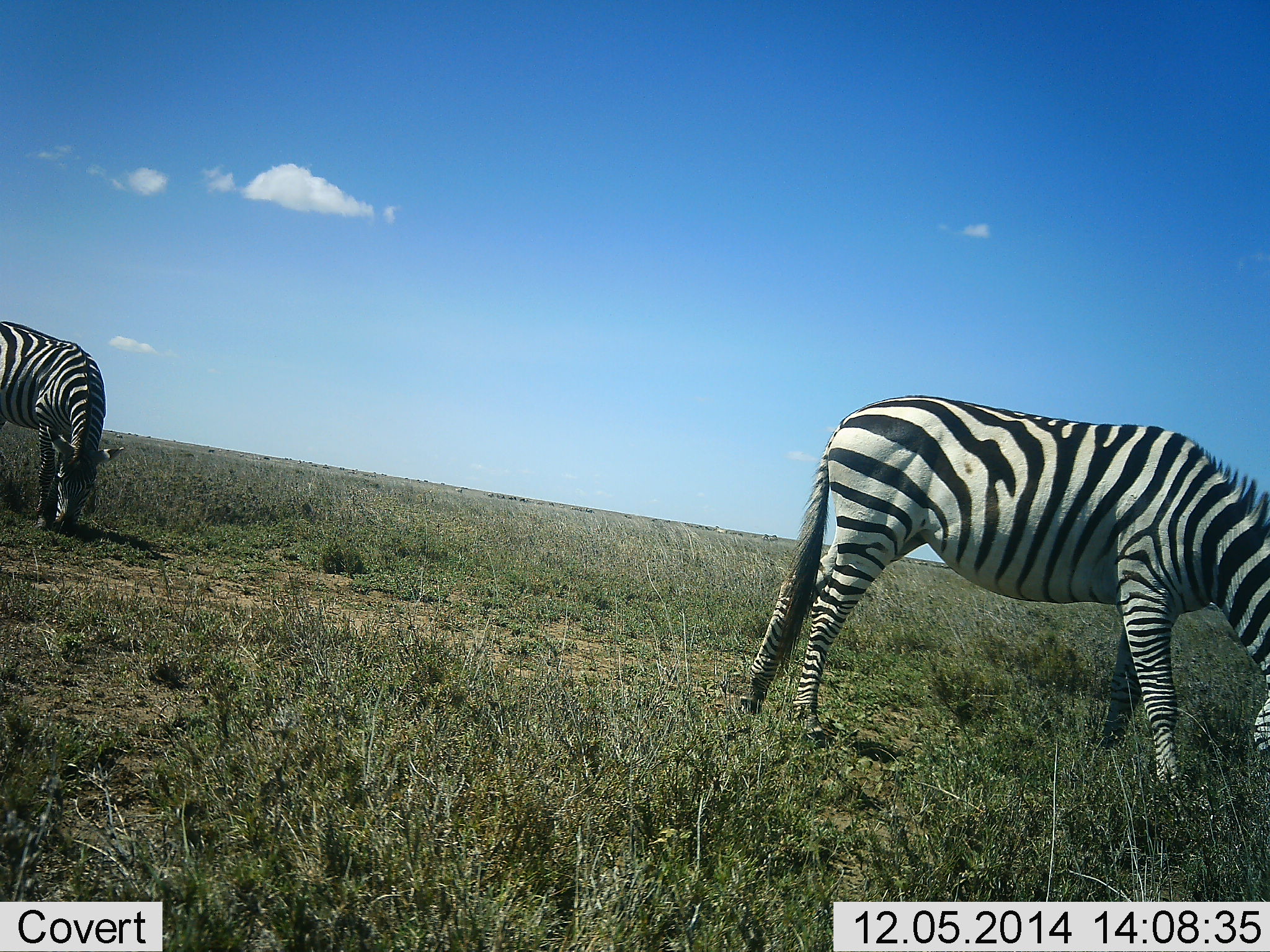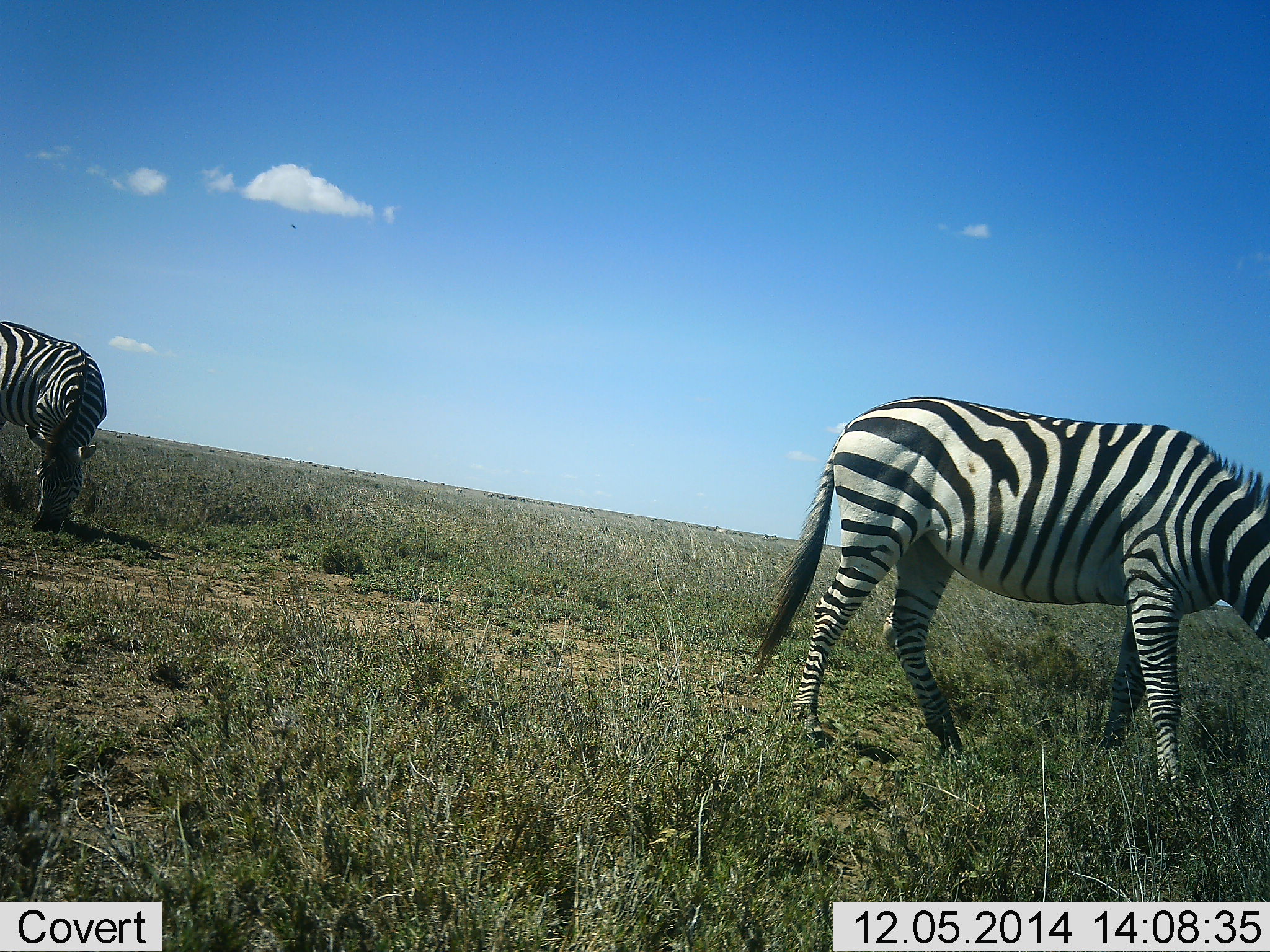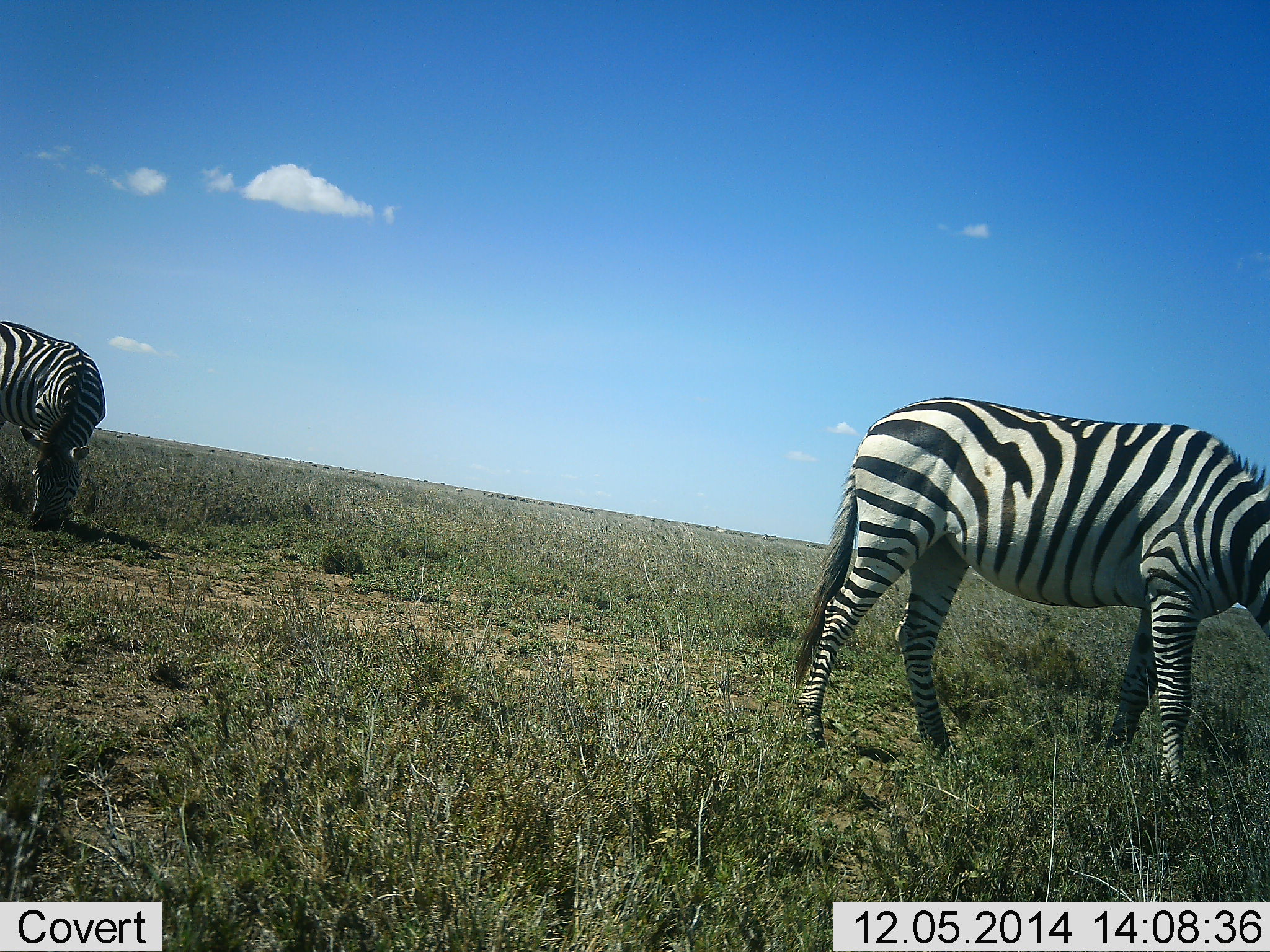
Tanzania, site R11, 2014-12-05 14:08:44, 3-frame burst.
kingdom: Animalia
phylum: Chordata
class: Mammalia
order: Perissodactyla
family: Equidae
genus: Equus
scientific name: Equus quagga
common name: plains zebra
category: zebra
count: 2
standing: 40%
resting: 0%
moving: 10%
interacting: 0%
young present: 0%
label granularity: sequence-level